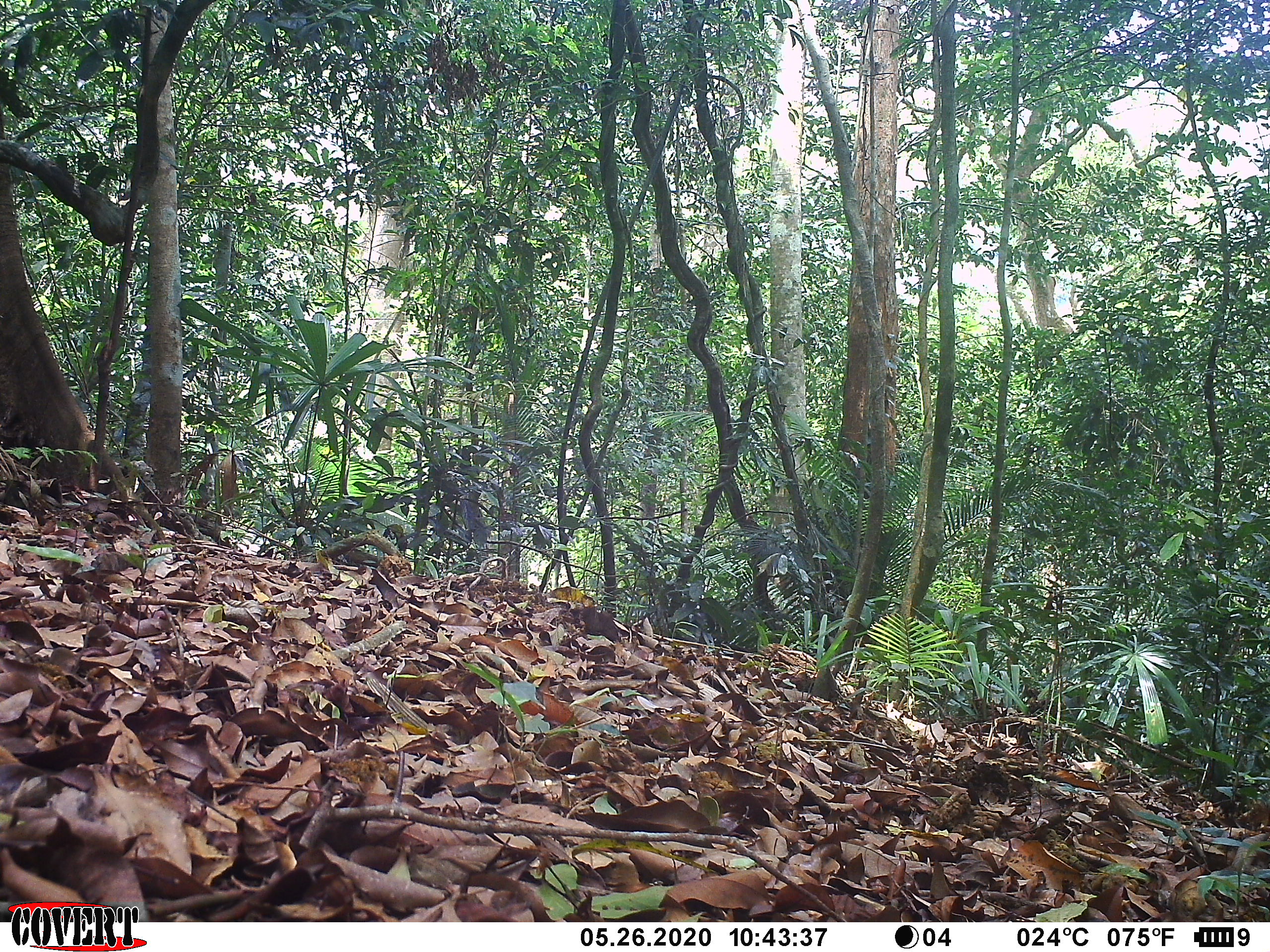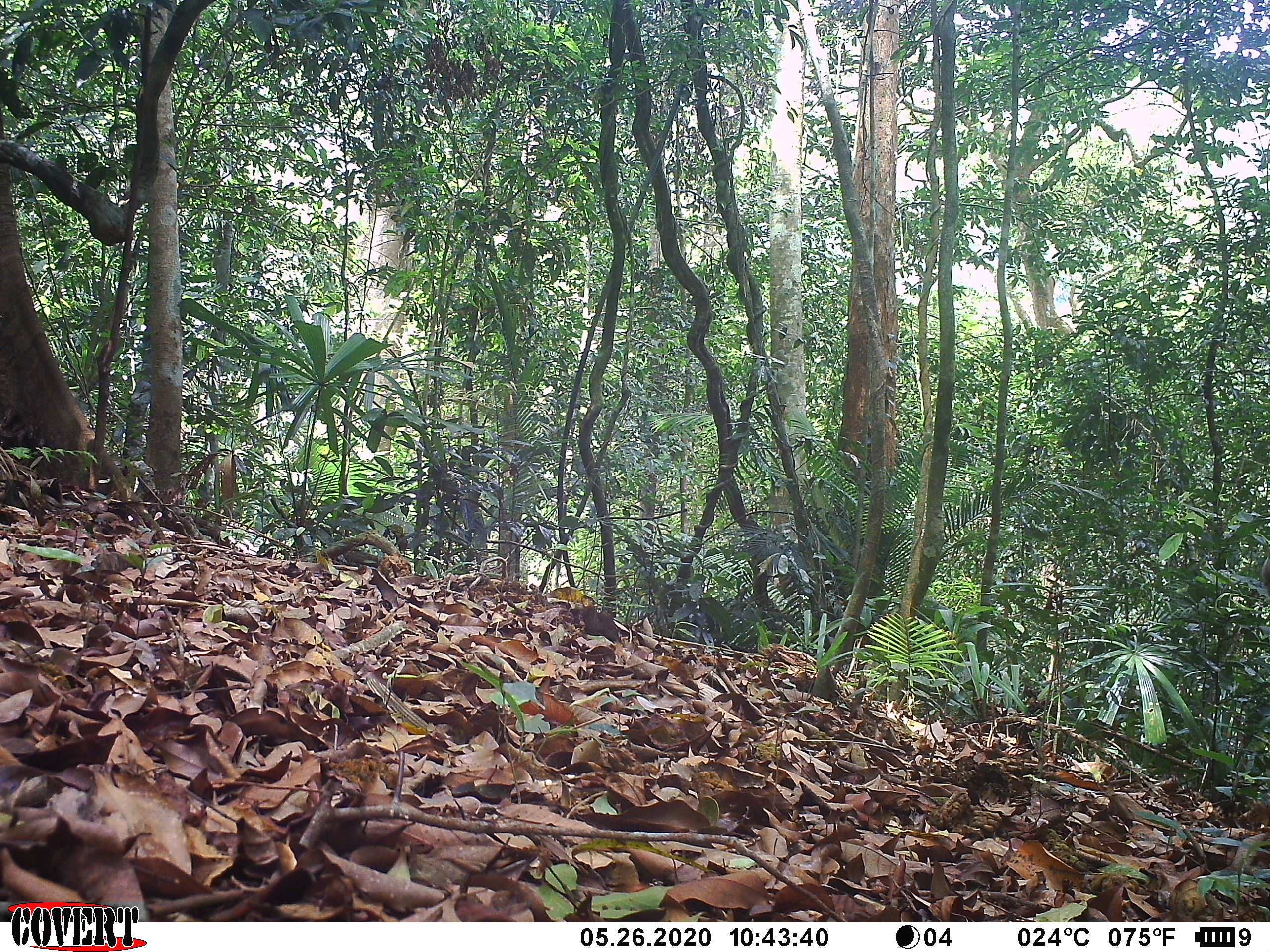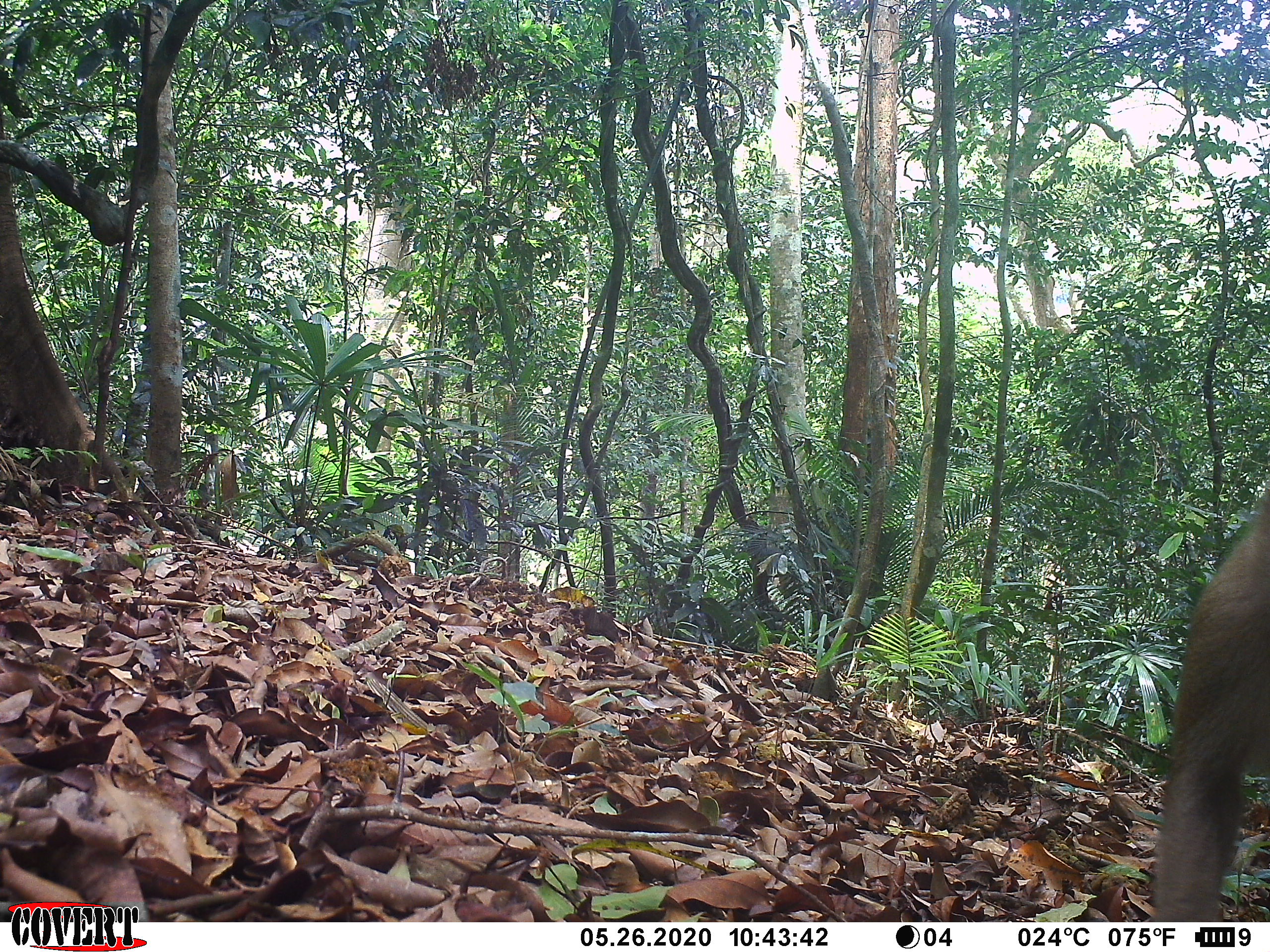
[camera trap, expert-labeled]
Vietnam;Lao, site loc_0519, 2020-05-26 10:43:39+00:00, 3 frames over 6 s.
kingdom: Animalia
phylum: Chordata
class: Mammalia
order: Primates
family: Cercopithecidae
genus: Macaca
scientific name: Macaca nemestrina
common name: pig-tailed macaque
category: pig tailed macaque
Pig tailed macaque (pig-tailed macaque) (Macaca nemestrina). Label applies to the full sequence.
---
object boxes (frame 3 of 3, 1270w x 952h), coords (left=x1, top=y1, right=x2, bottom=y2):
pig tailed macaque: (left=1152, top=484, right=1270, bottom=922)